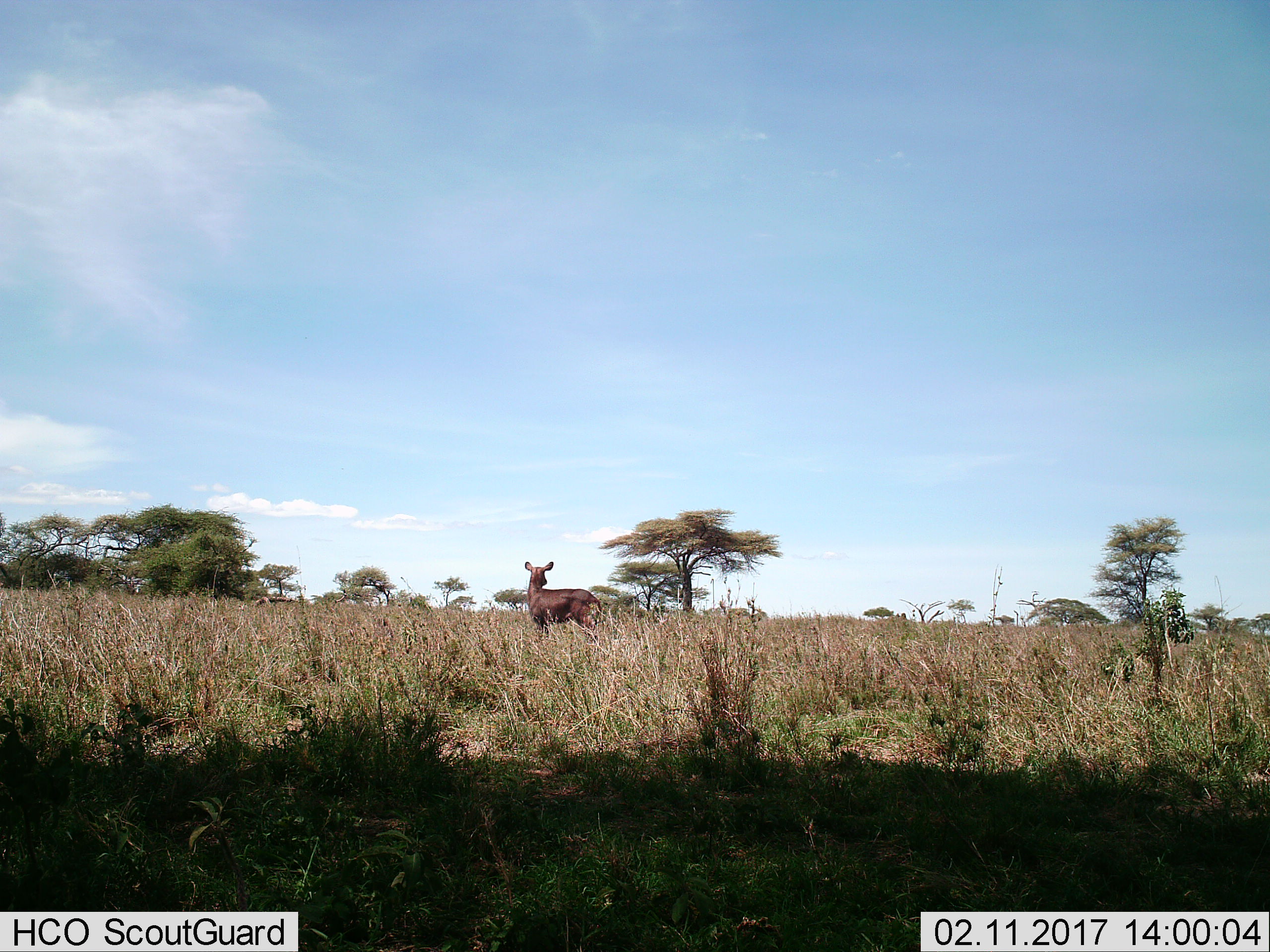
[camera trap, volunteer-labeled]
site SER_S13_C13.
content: unidentified animal